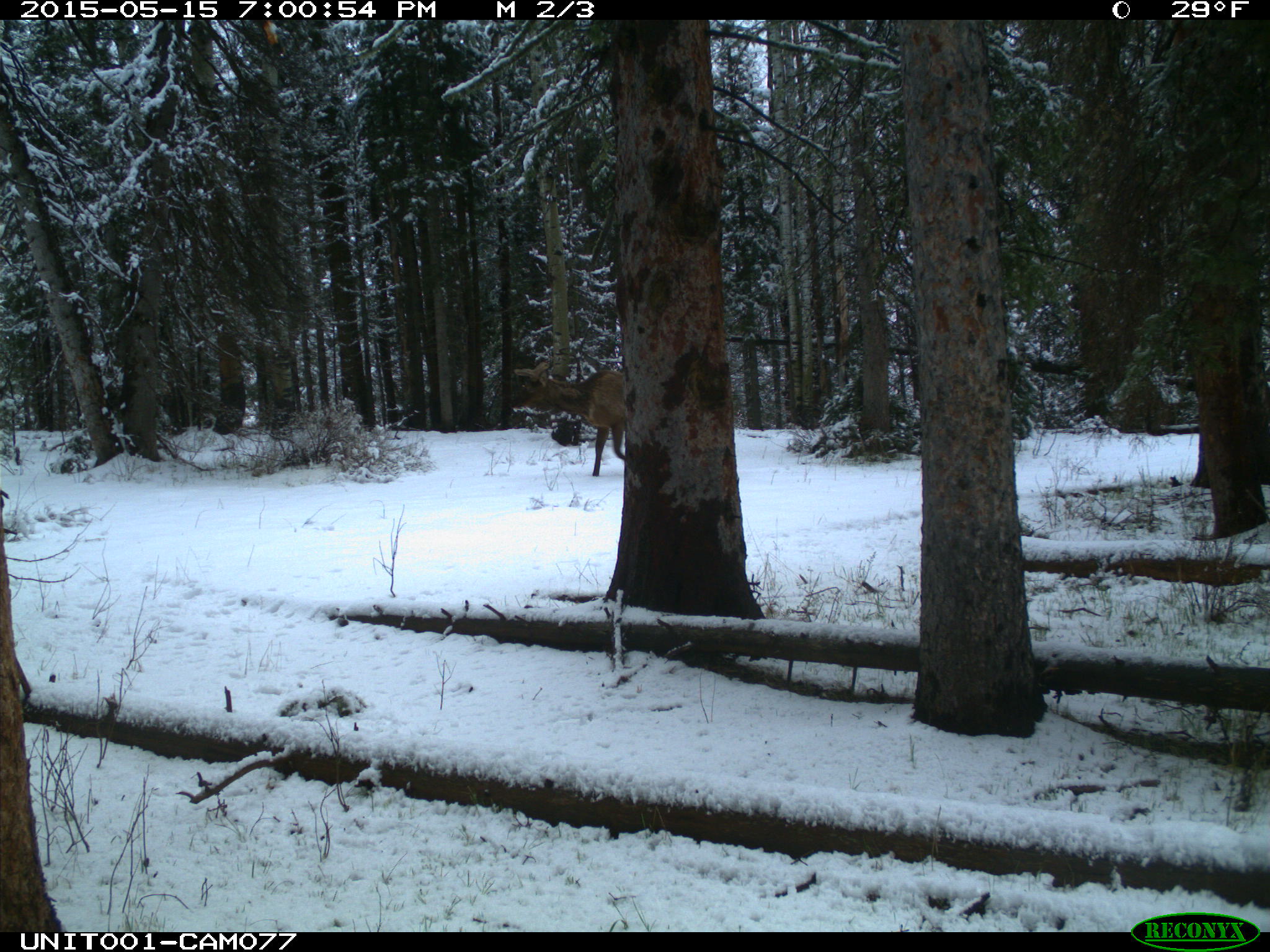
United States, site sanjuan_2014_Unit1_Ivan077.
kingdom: Animalia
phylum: Chordata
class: Mammalia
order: Artiodactyla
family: Cervidae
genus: Cervus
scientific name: Cervus elaphus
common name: red deer